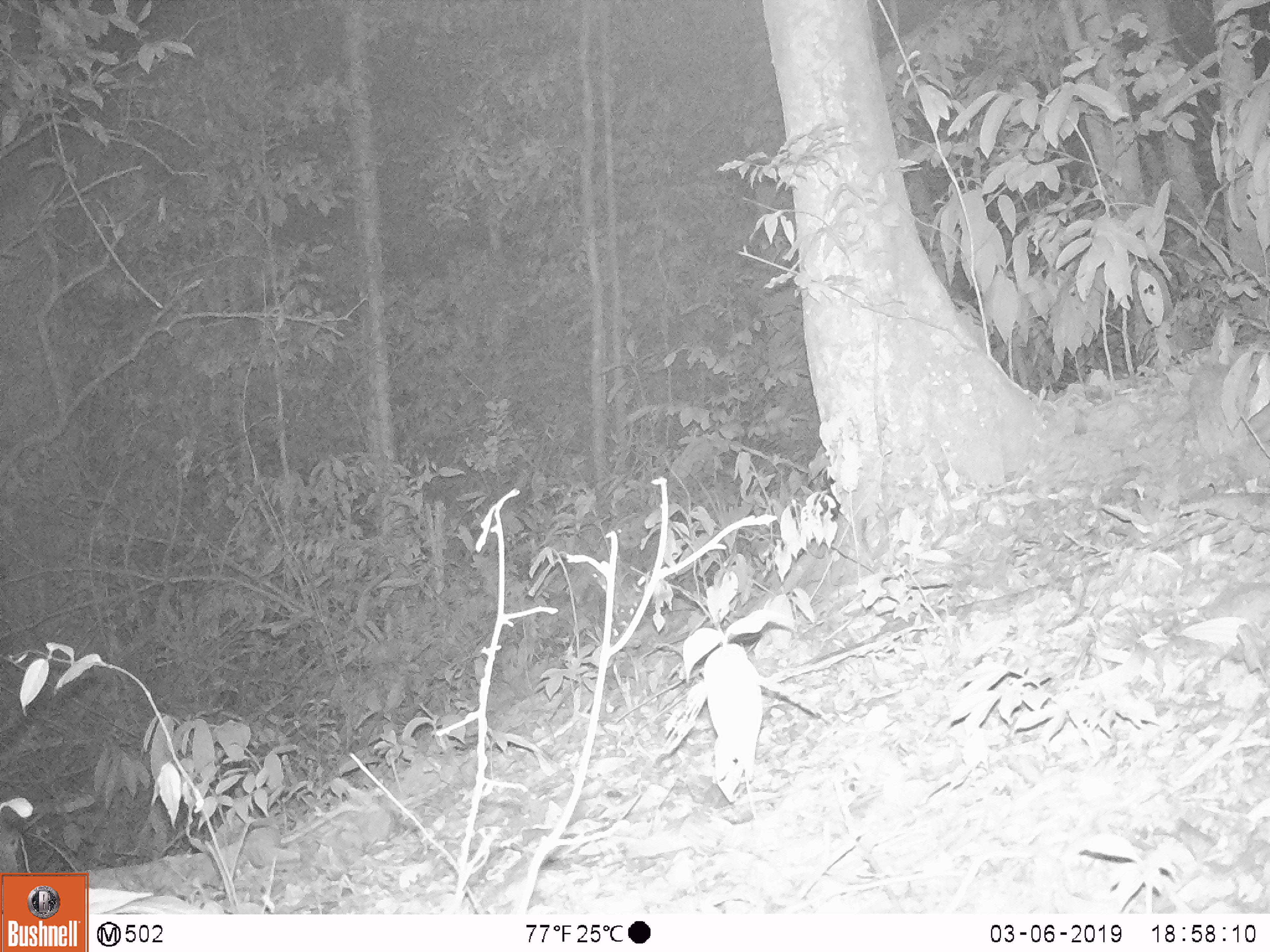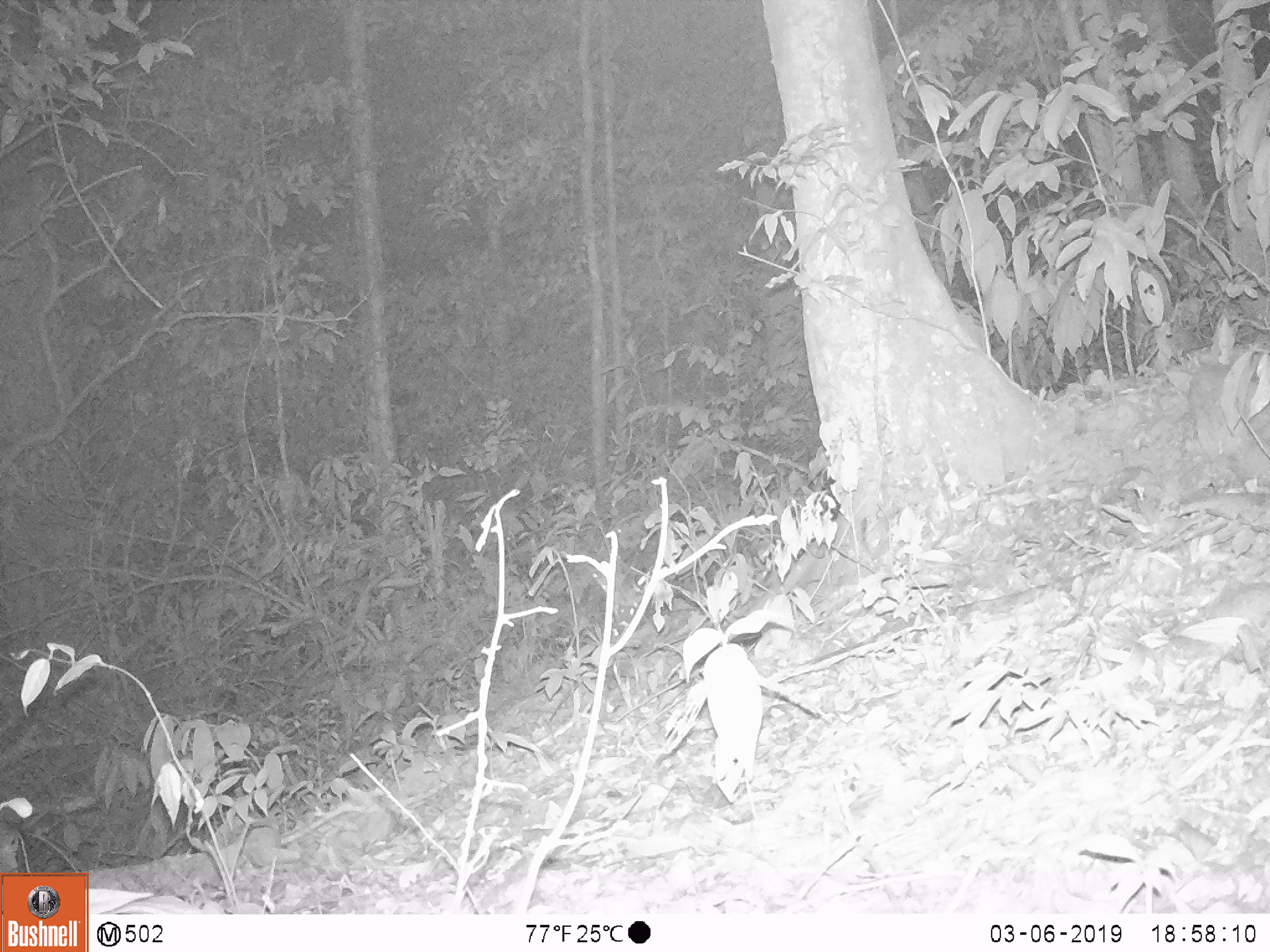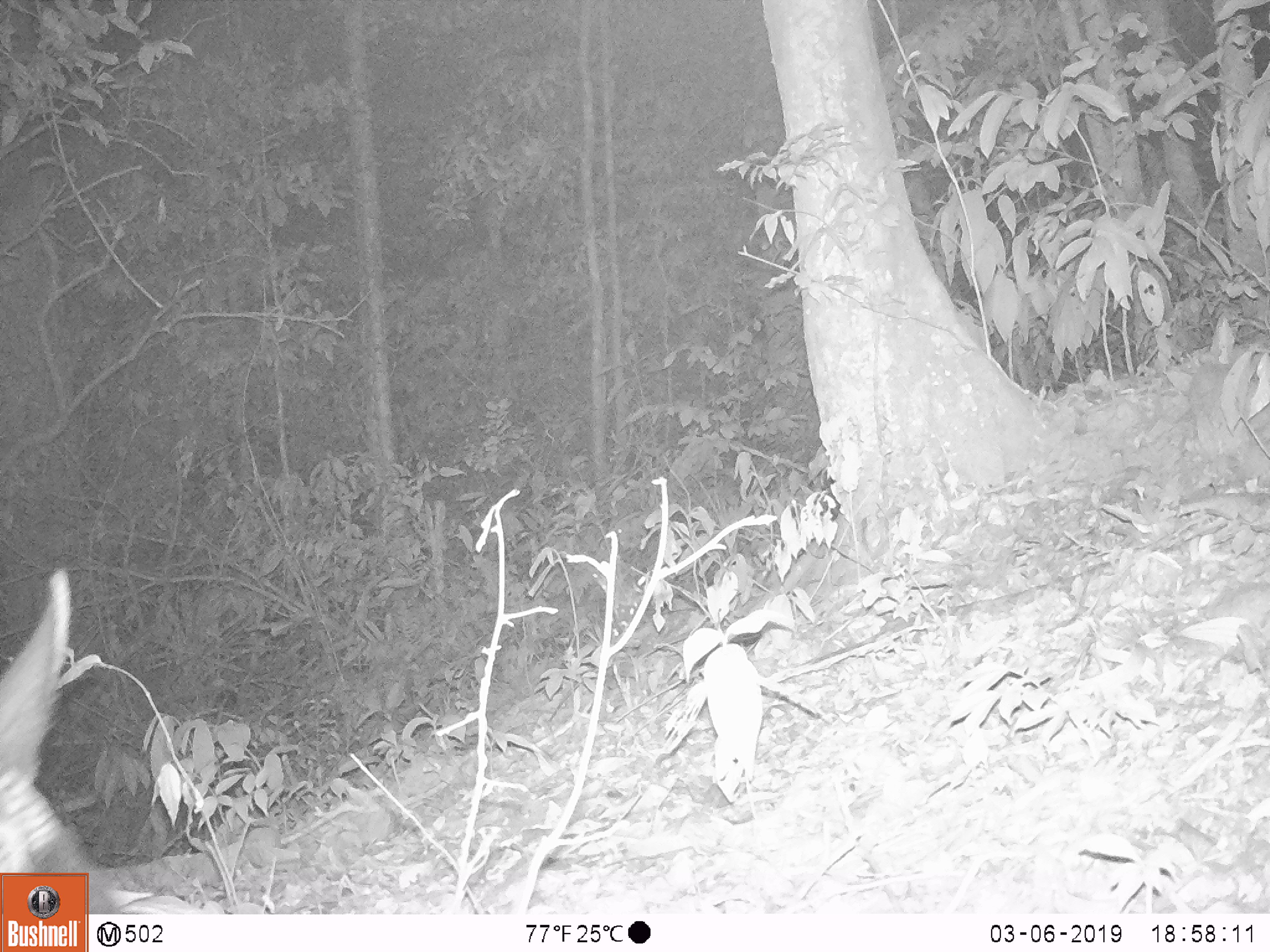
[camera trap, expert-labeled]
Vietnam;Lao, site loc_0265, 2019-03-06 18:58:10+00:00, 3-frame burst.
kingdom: Animalia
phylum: Chordata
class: Mammalia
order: Artiodactyla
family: Bovidae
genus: Capricornis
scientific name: Capricornis sumatraensis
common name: chinese serow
Chinese serow (Capricornis sumatraensis). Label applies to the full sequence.